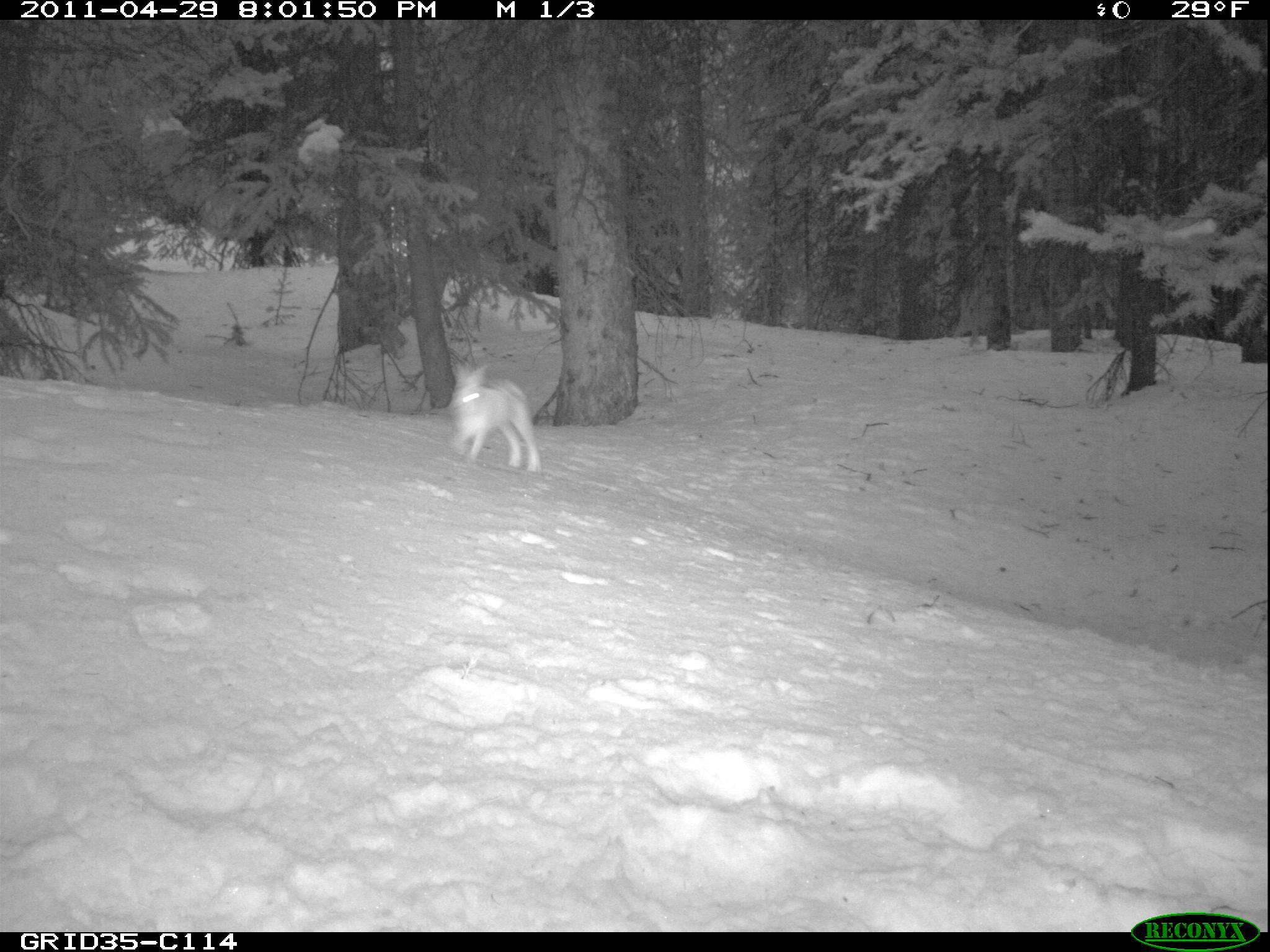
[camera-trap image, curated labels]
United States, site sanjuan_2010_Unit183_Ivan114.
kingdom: Animalia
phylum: Chordata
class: Mammalia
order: Lagomorpha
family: Leporidae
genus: Lepus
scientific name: Lepus americanus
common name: snowshoe hare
Lepus americanus (snowshoe hare).